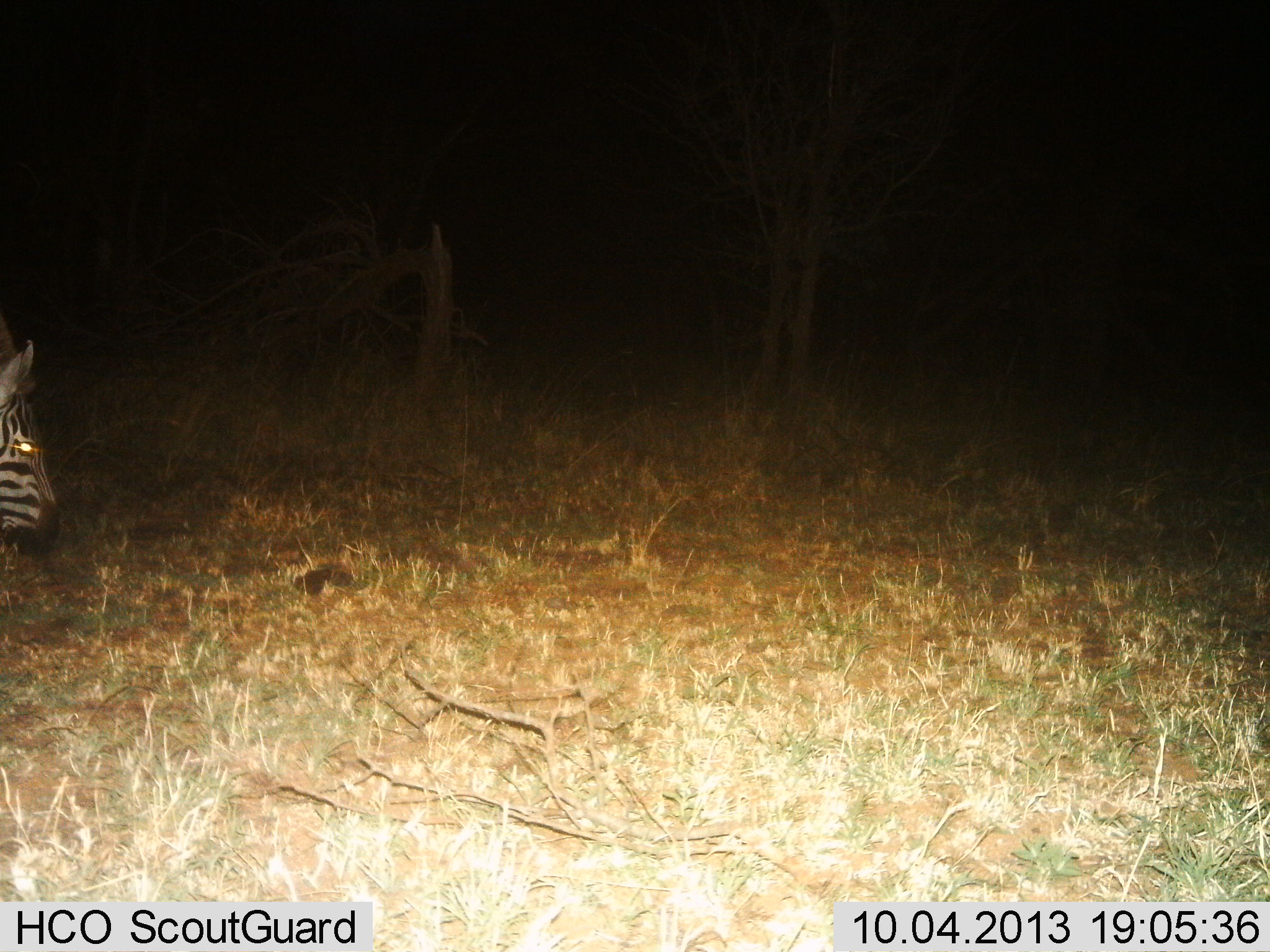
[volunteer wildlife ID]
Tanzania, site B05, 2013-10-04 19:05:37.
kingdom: Animalia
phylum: Chordata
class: Mammalia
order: Perissodactyla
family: Equidae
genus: Equus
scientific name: Equus quagga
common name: plains zebra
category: zebra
Zebra (plains zebra) (Equus quagga), count 1. Behavior (volunteer vote fractions): standing 67%, resting 0%, moving 24%, interacting 0%. Young present (vote fraction): 0%. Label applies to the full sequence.